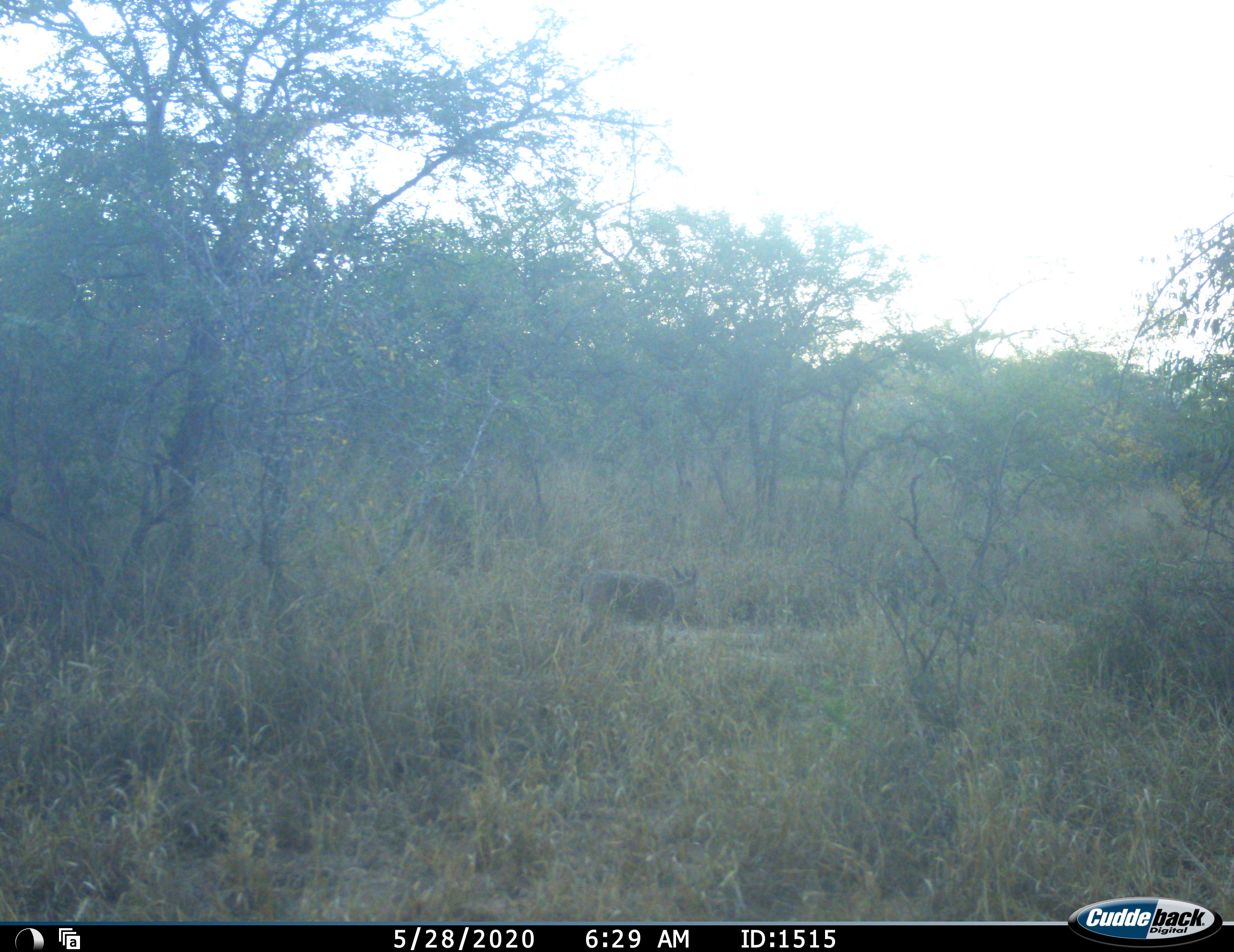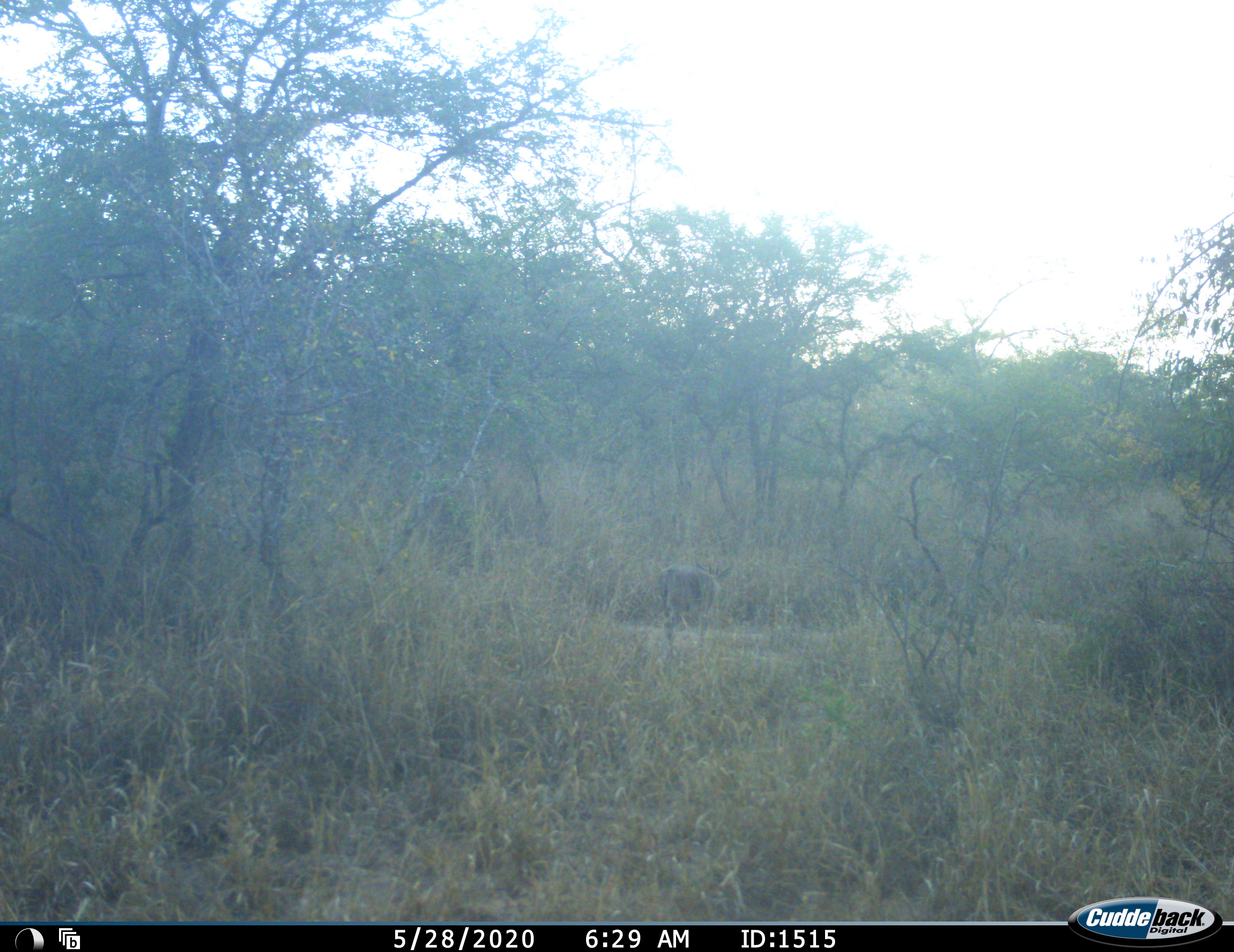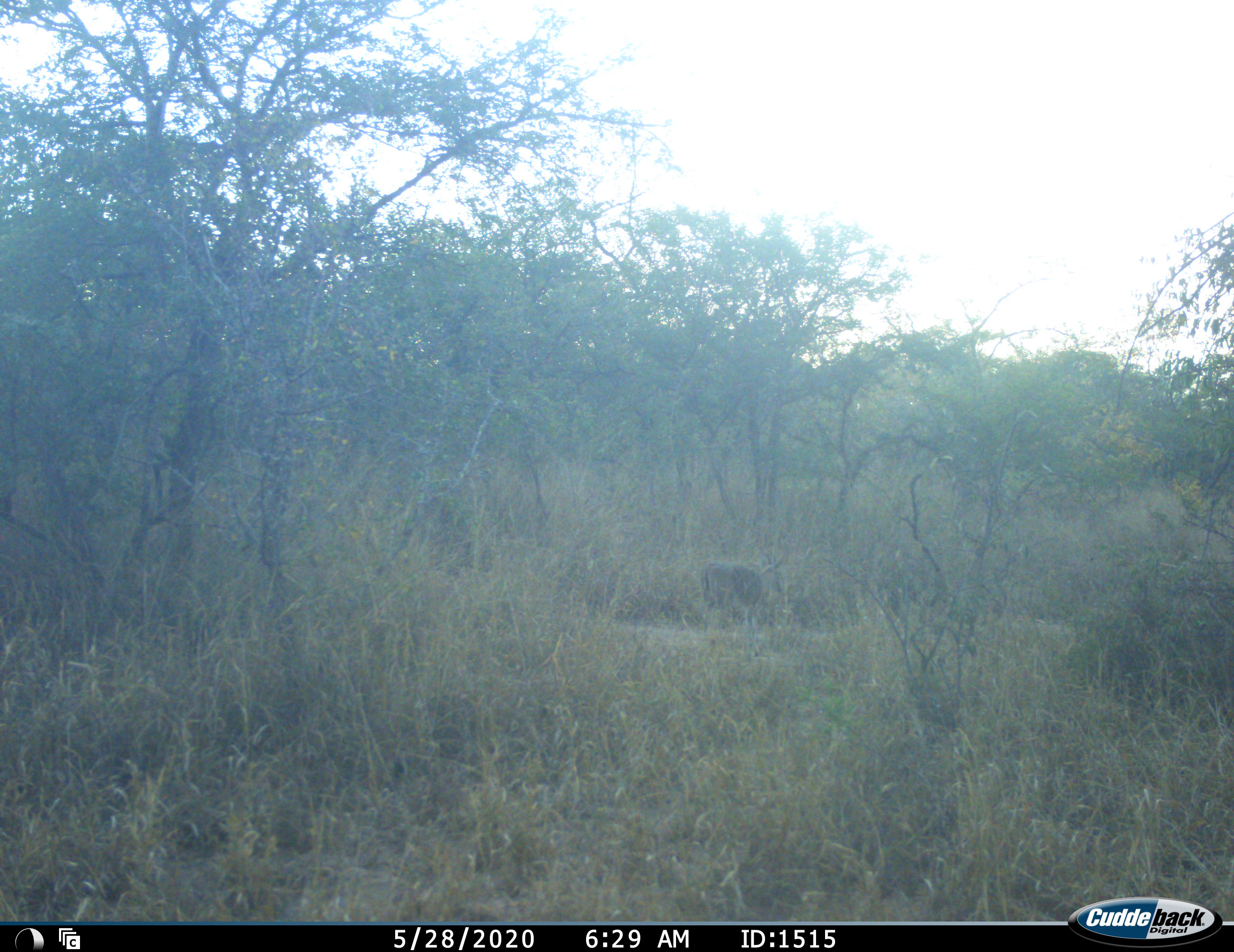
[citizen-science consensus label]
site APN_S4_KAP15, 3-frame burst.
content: unidentified animal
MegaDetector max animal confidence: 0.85